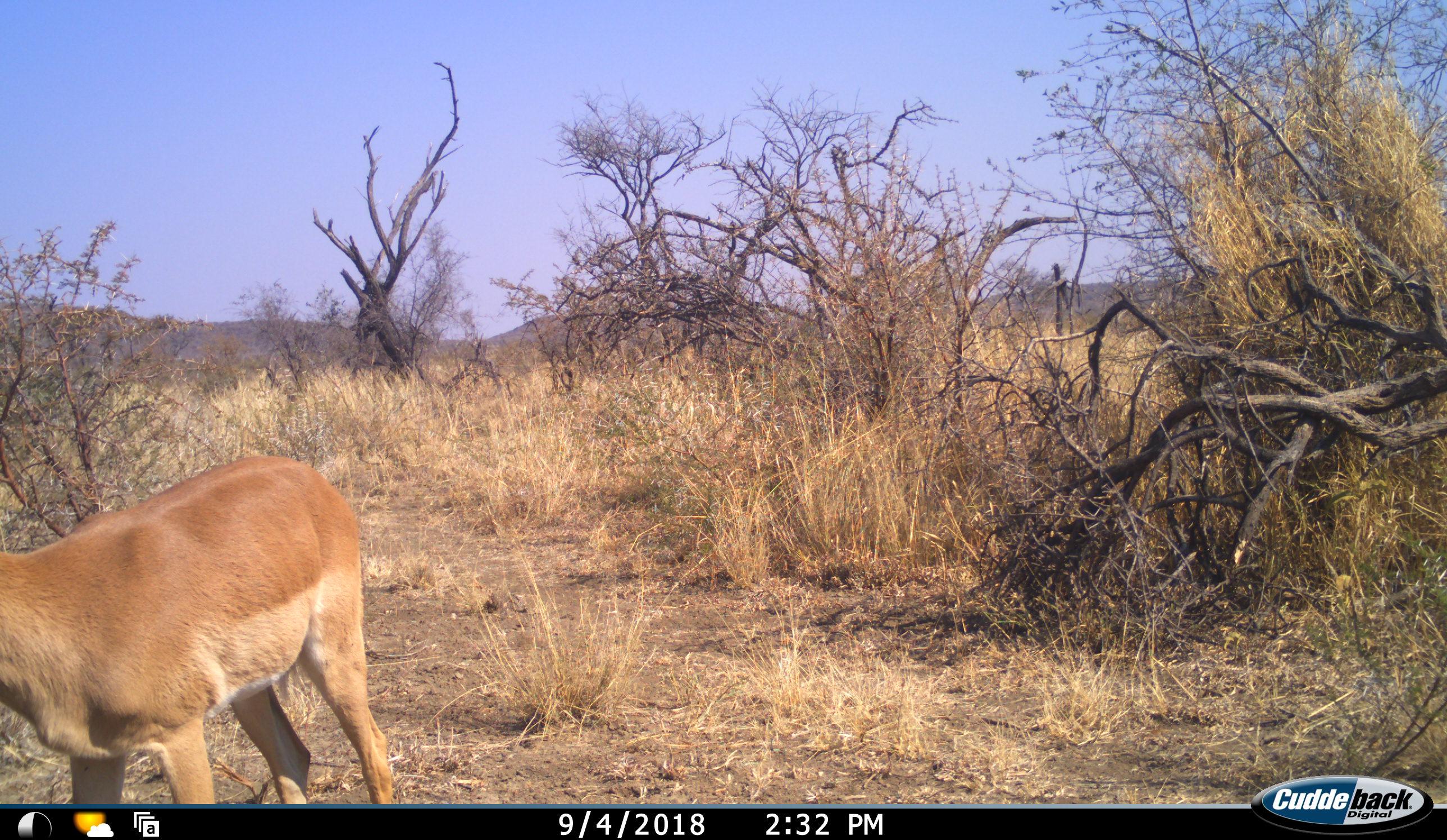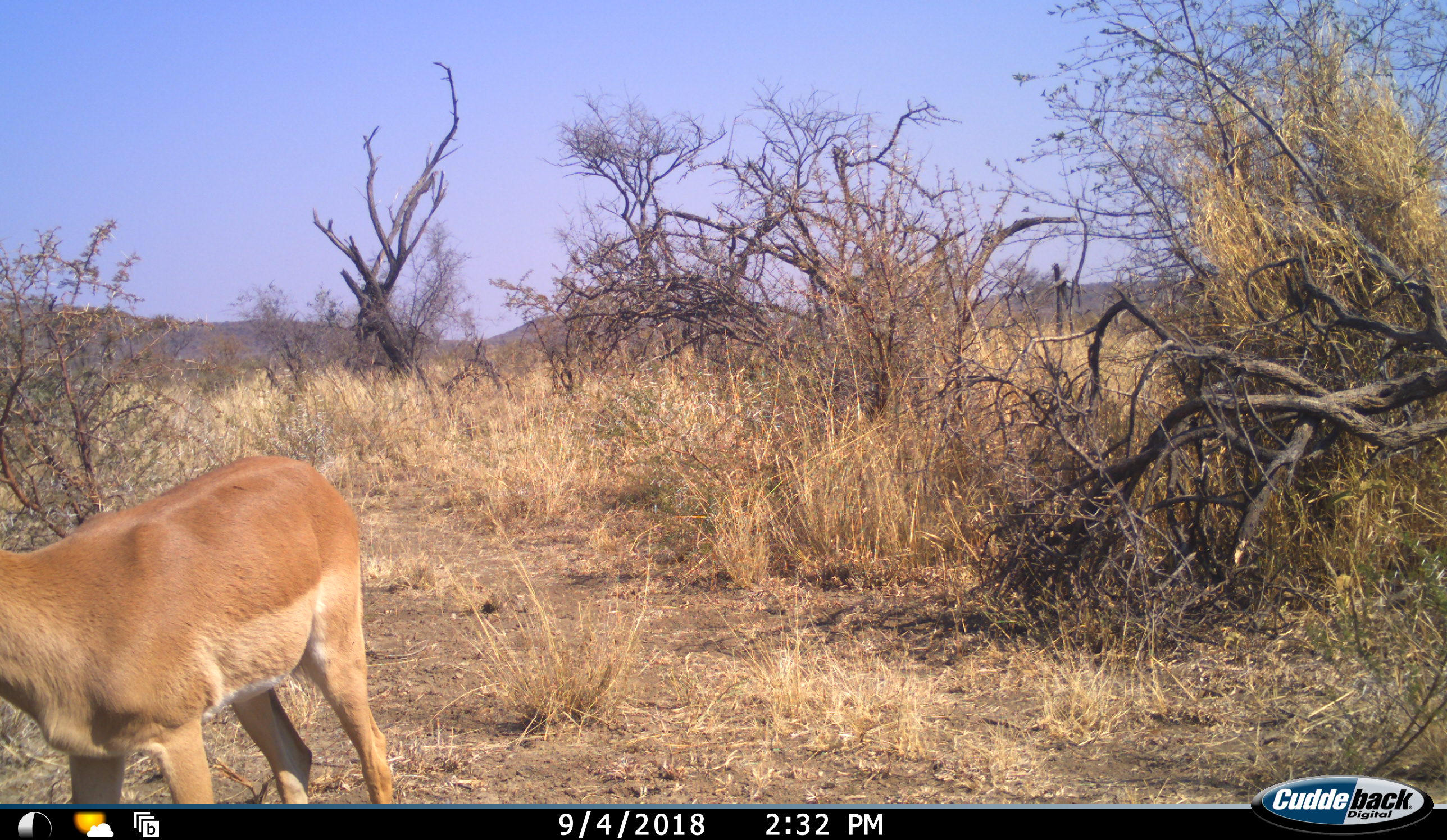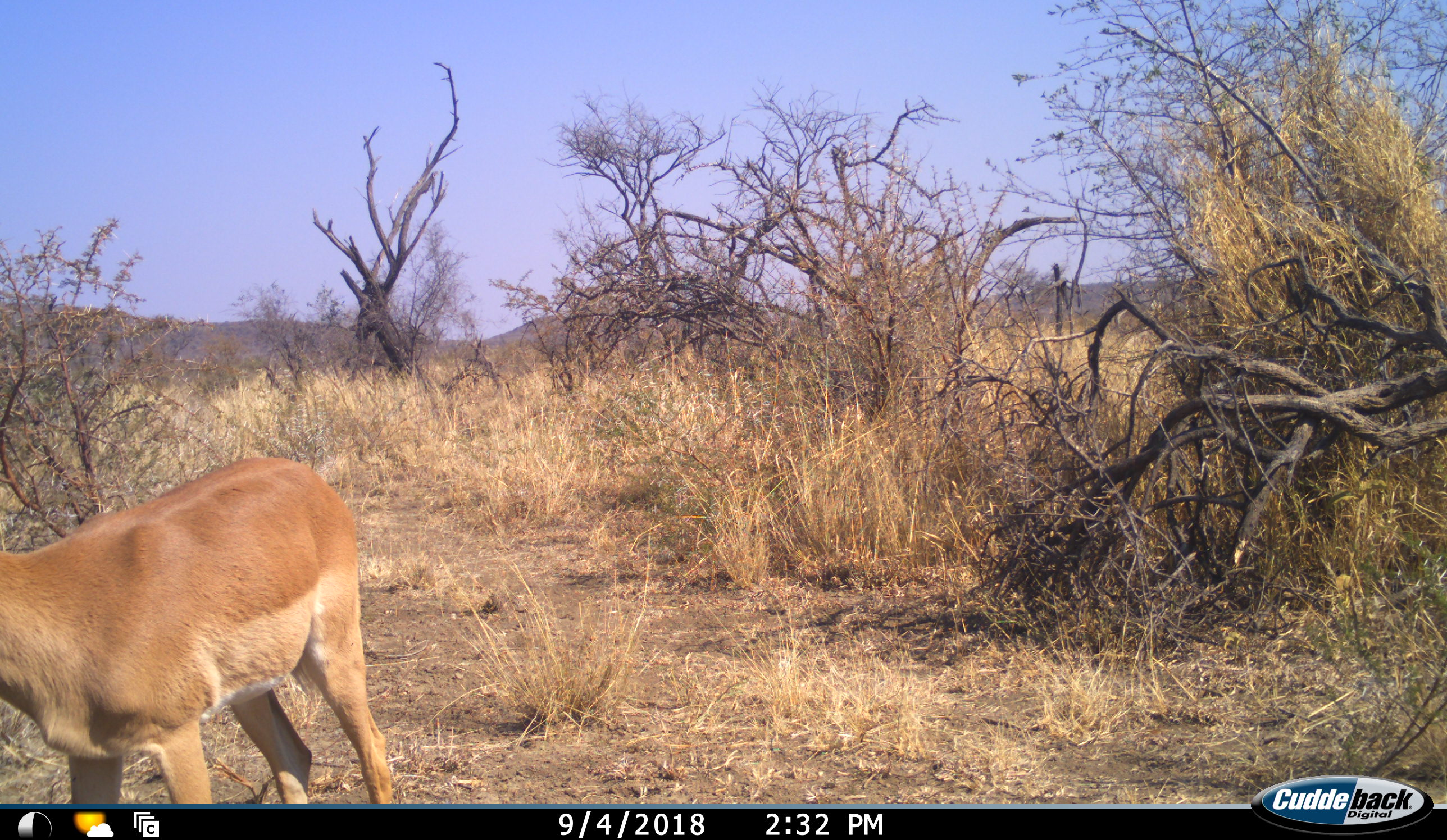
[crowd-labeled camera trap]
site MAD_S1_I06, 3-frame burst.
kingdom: Animalia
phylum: Chordata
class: Mammalia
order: Artiodactyla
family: Bovidae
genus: Aepyceros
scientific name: Aepyceros melampus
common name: impala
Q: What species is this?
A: Impala (Aepyceros melampus).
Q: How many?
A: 1.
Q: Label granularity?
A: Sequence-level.